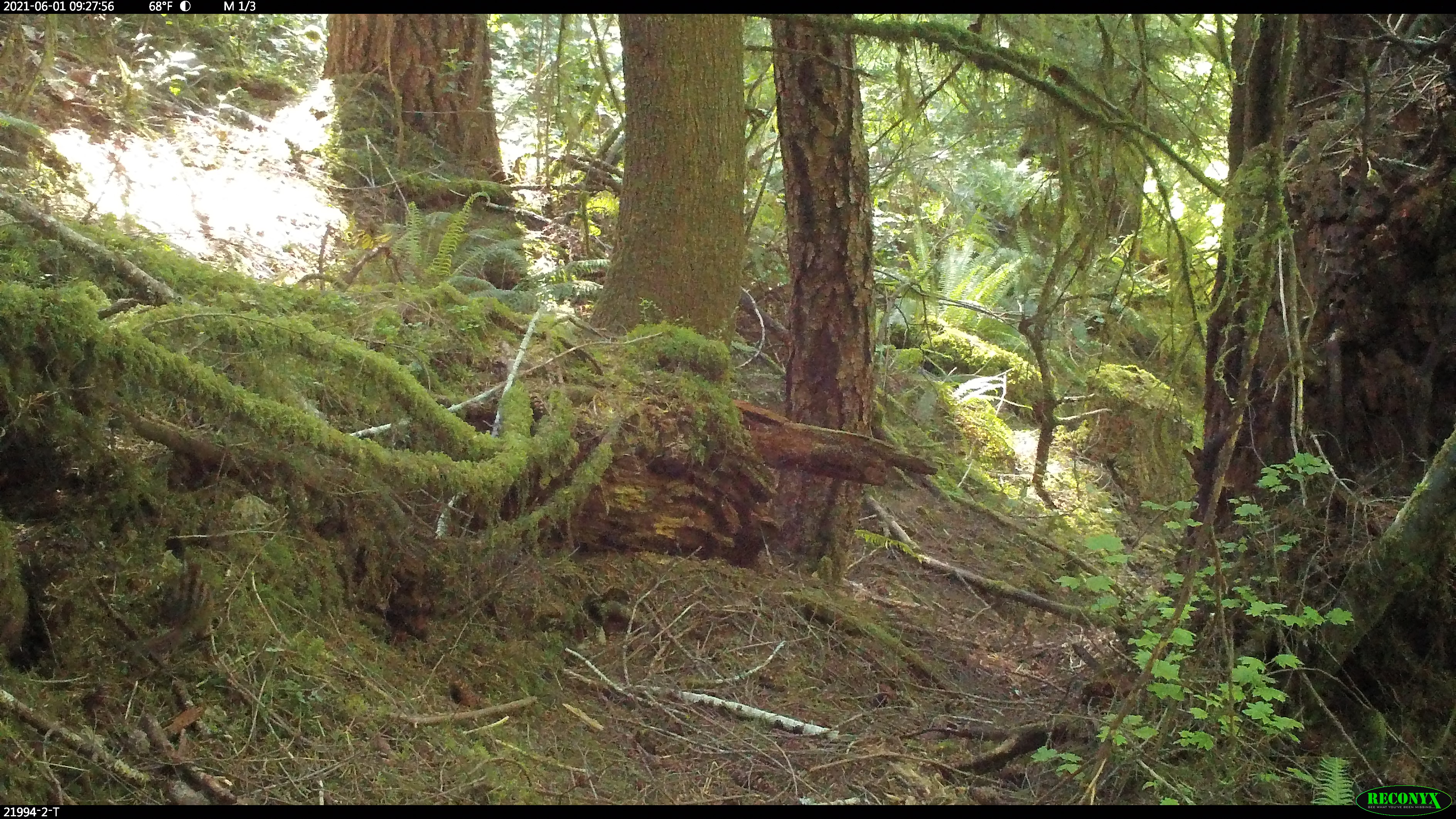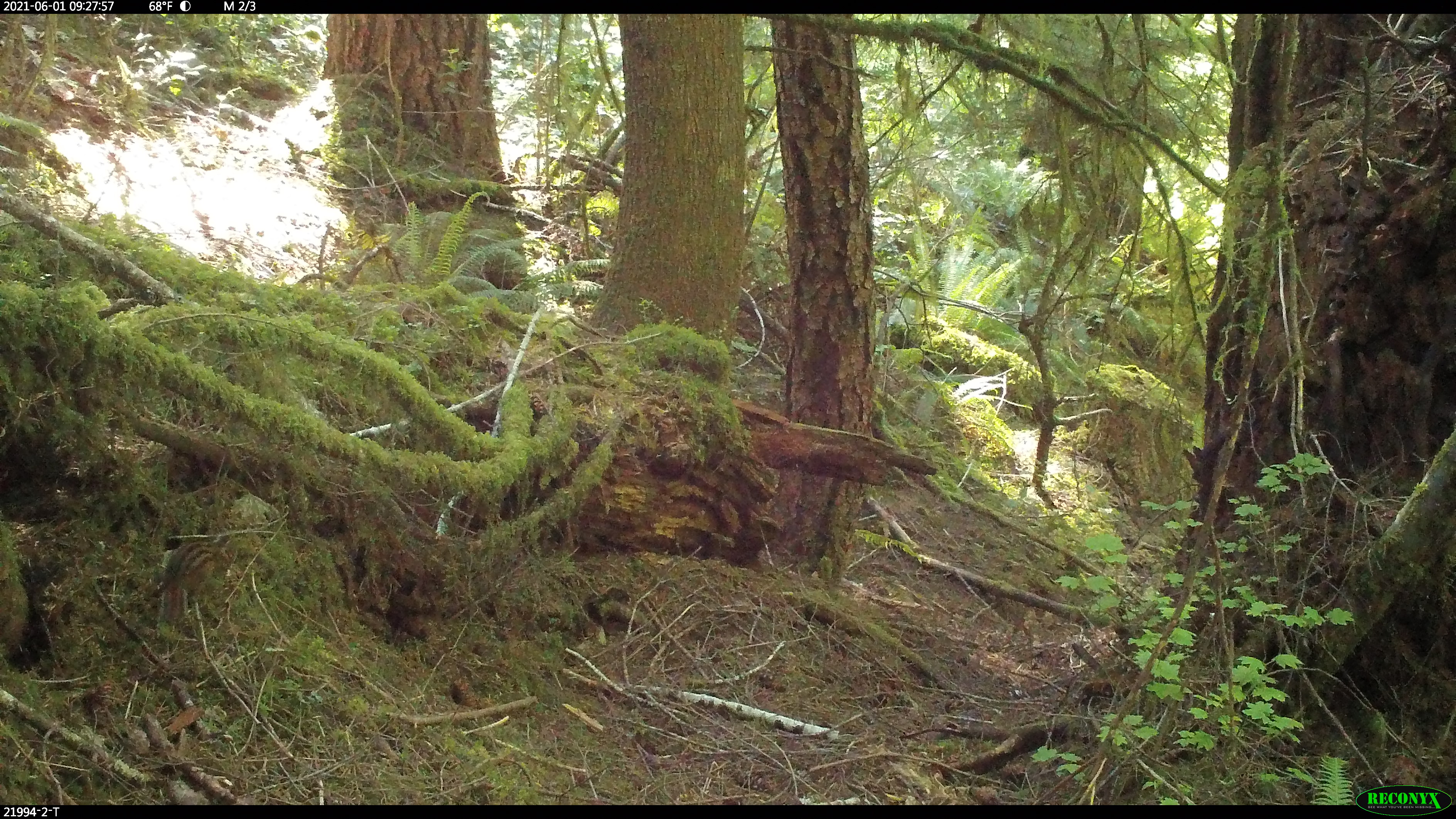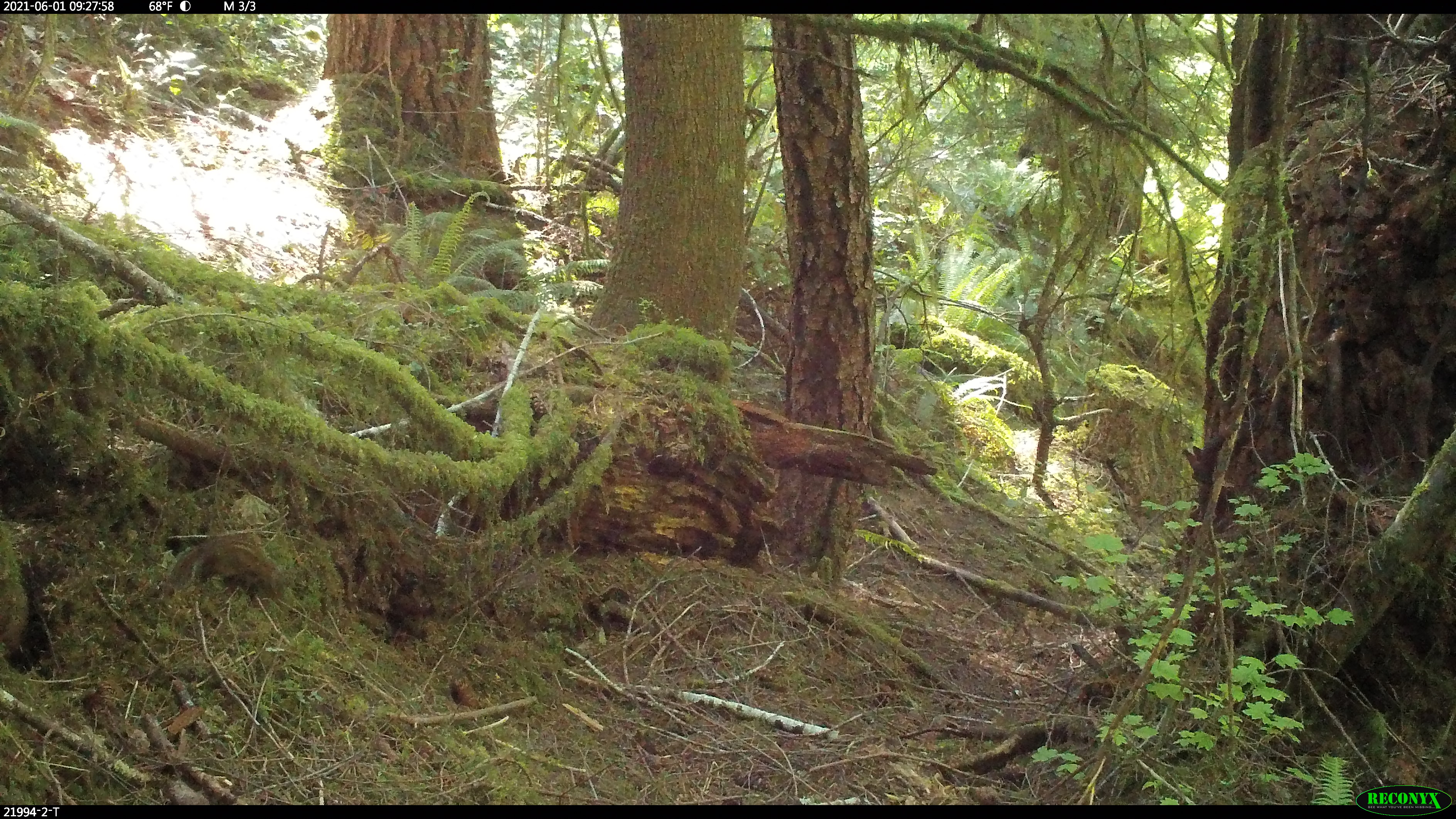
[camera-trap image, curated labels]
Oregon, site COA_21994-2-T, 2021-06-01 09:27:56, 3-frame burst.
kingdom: Animalia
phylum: Chordata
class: Mammalia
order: Rodentia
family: Sciuridae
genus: Neotamias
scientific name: Neotamias townsendii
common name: townsend's chipmunk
Townsend's chipmunk (Neotamias townsendii).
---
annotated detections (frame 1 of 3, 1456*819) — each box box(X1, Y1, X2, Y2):
townsend's chipmunk: box(147, 554, 217, 659)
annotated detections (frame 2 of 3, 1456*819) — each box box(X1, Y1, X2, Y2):
townsend's chipmunk: box(153, 535, 226, 634)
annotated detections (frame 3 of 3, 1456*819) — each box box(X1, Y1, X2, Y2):
townsend's chipmunk: box(178, 524, 284, 604)